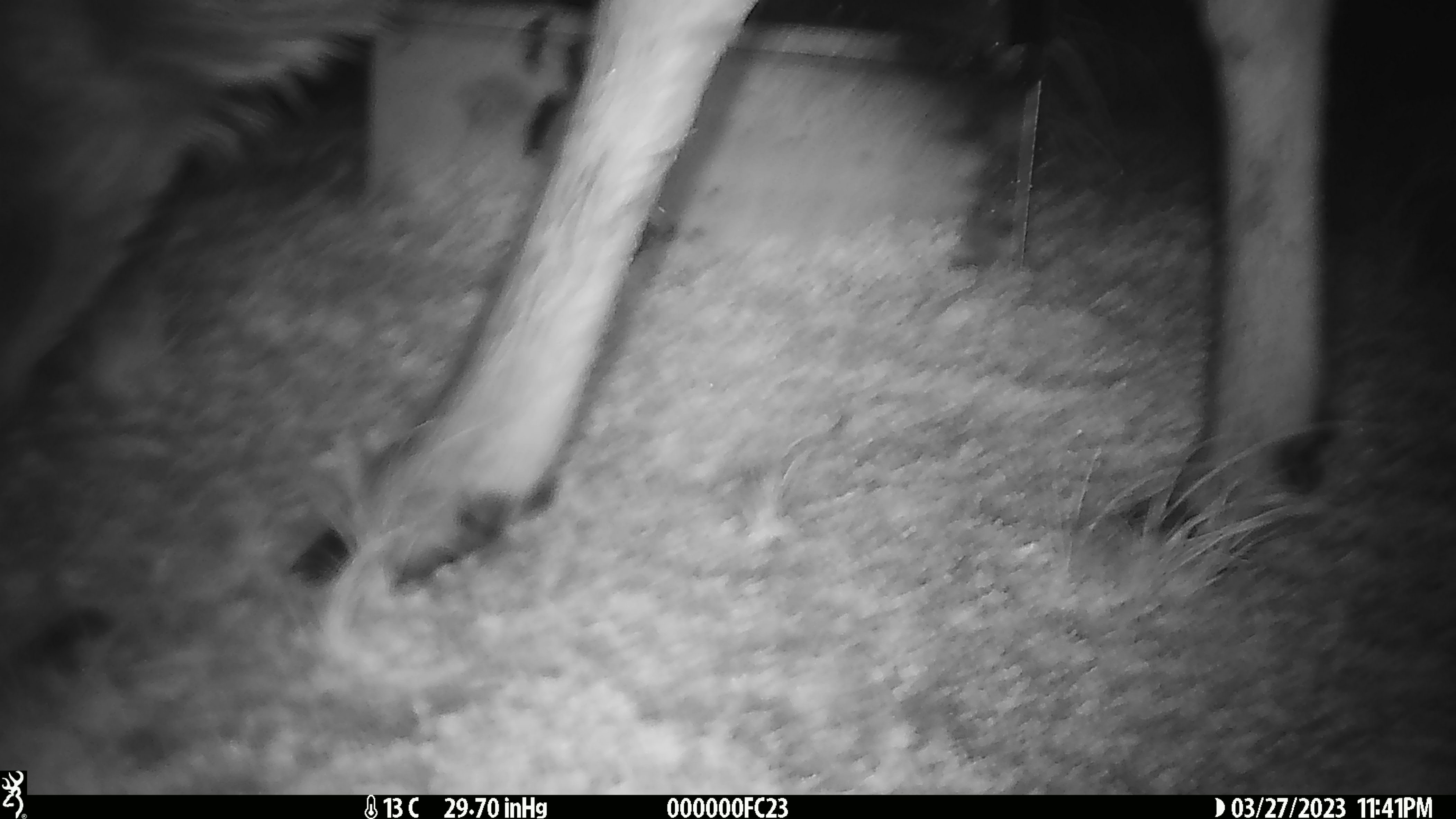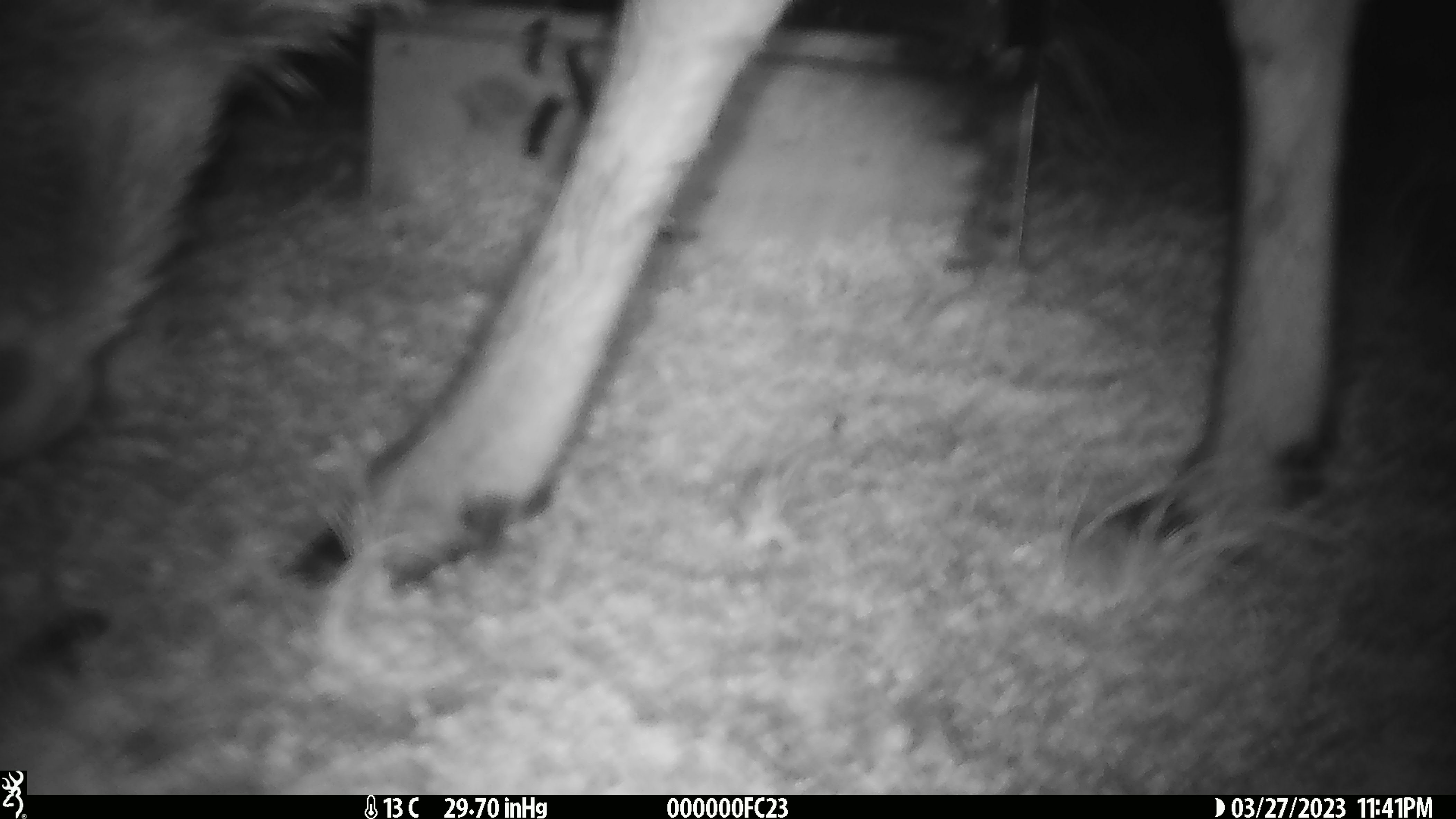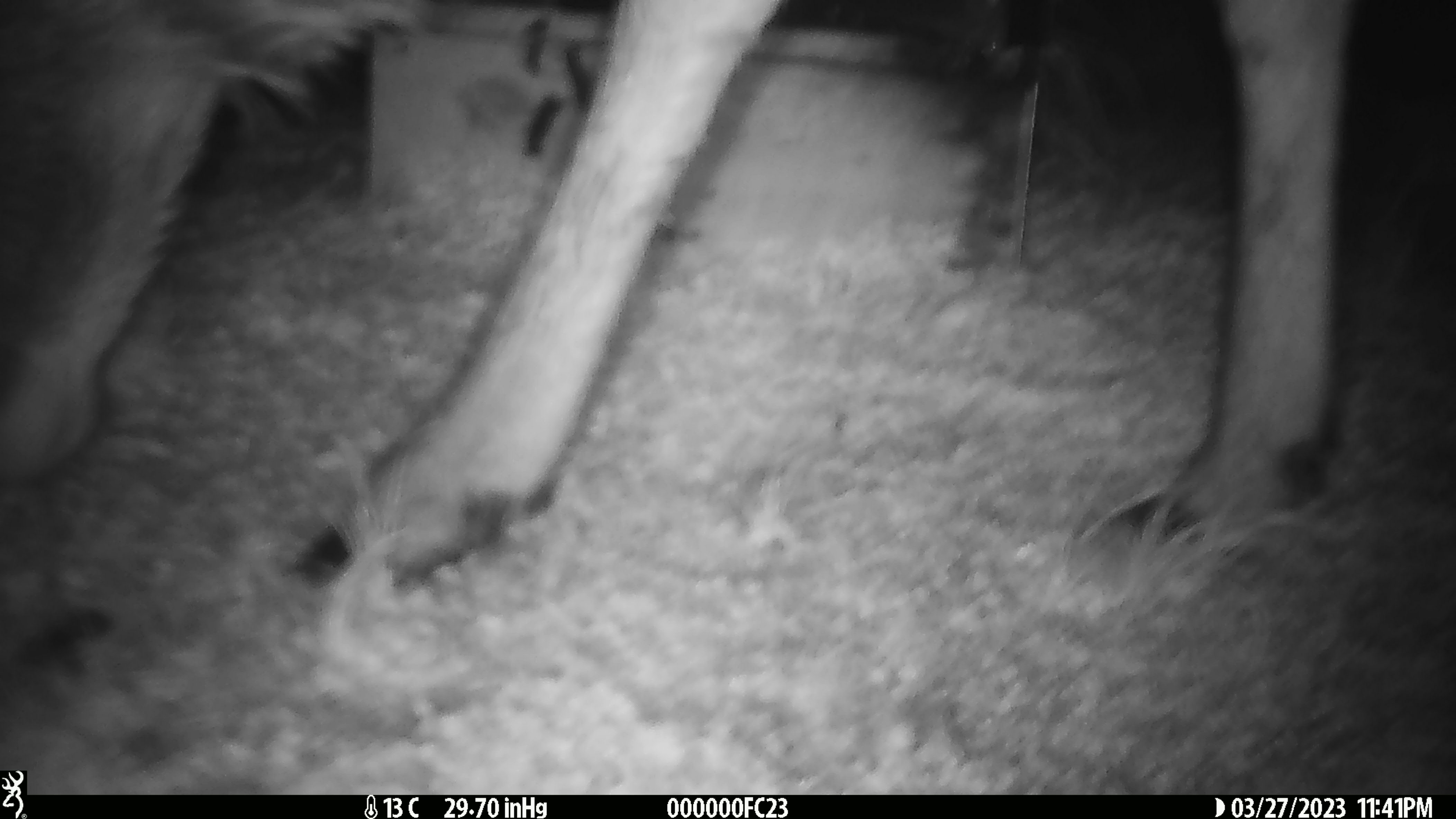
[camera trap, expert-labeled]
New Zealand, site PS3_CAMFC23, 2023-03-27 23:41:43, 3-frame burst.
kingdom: Animalia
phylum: Chordata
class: Mammalia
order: Artiodactyla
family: Cervidae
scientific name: Cervidae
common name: deer